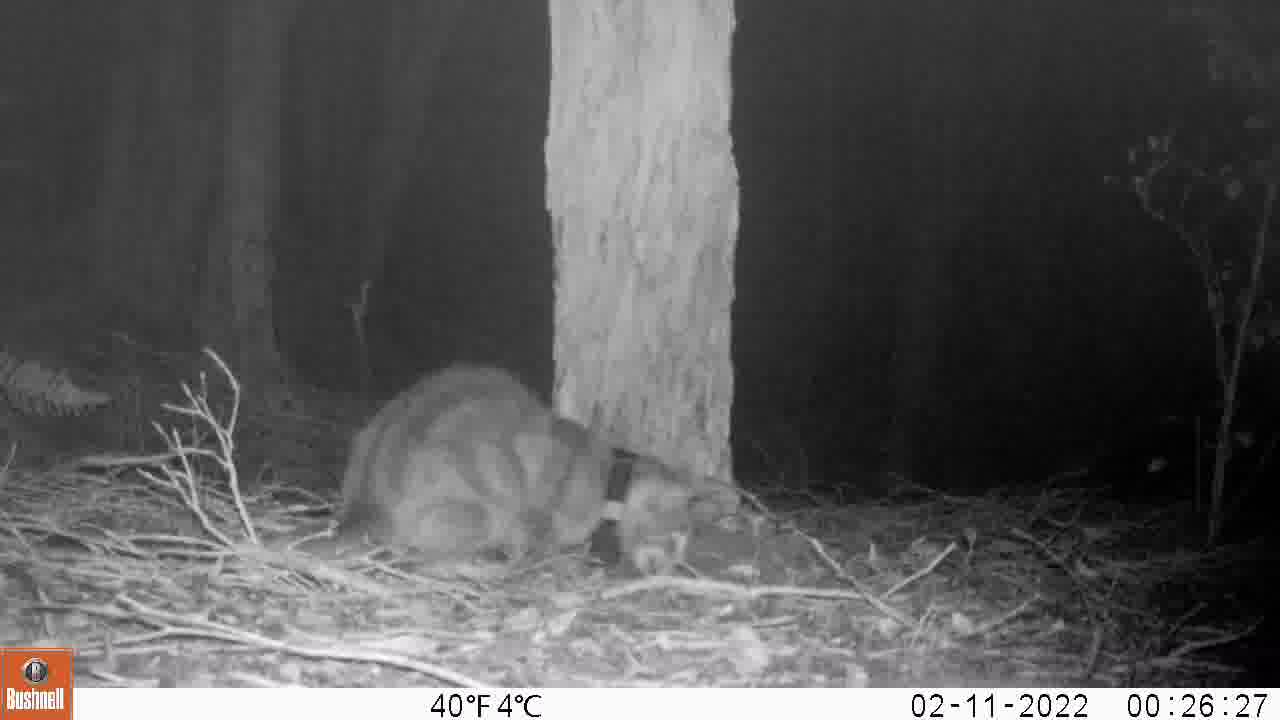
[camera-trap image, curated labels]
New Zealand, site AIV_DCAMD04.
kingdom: Animalia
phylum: Chordata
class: Mammalia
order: Carnivora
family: Felidae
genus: Felis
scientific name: Felis catus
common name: domestic cat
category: cat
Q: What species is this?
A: Cat (domestic cat) (Felis catus).